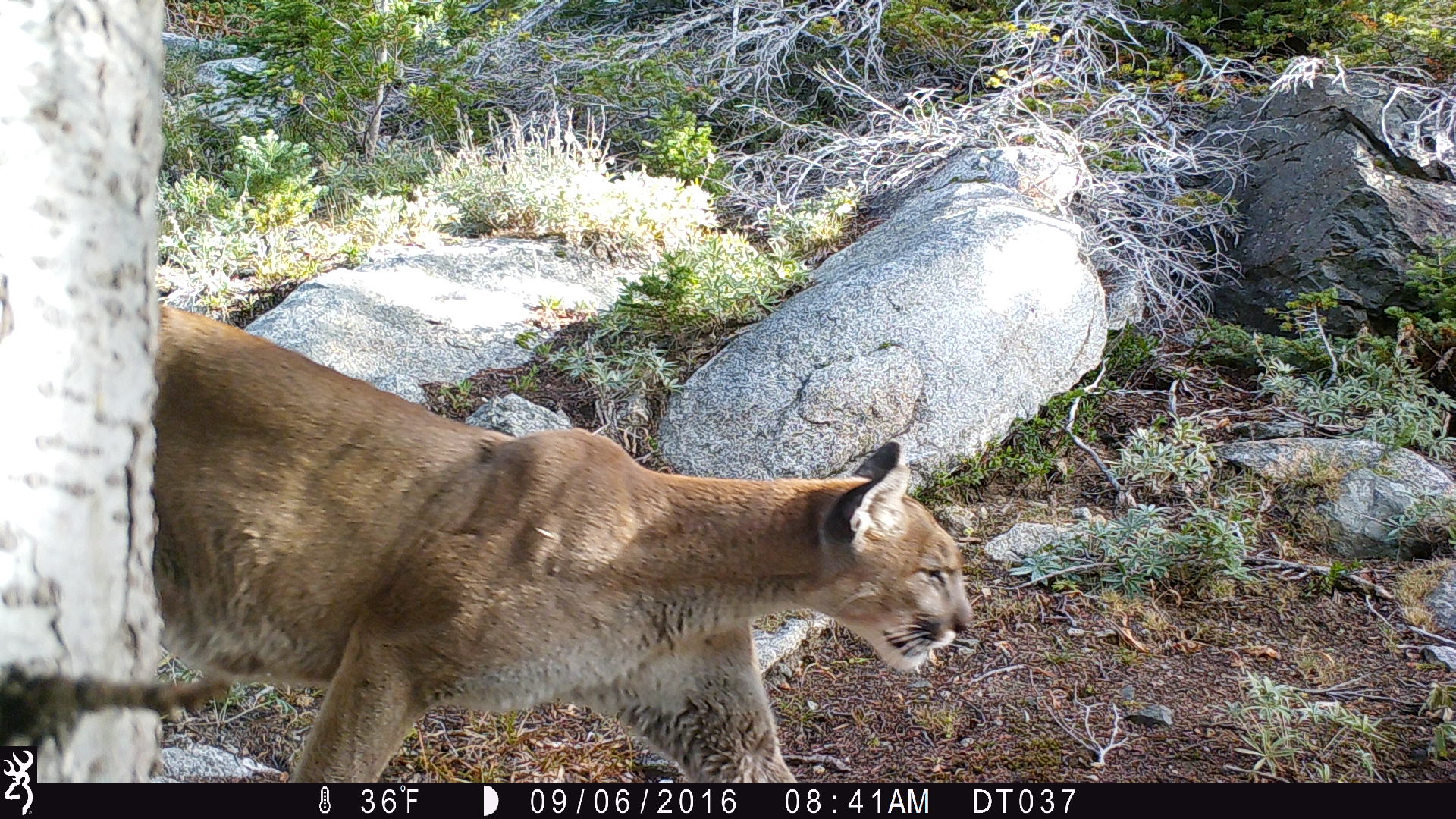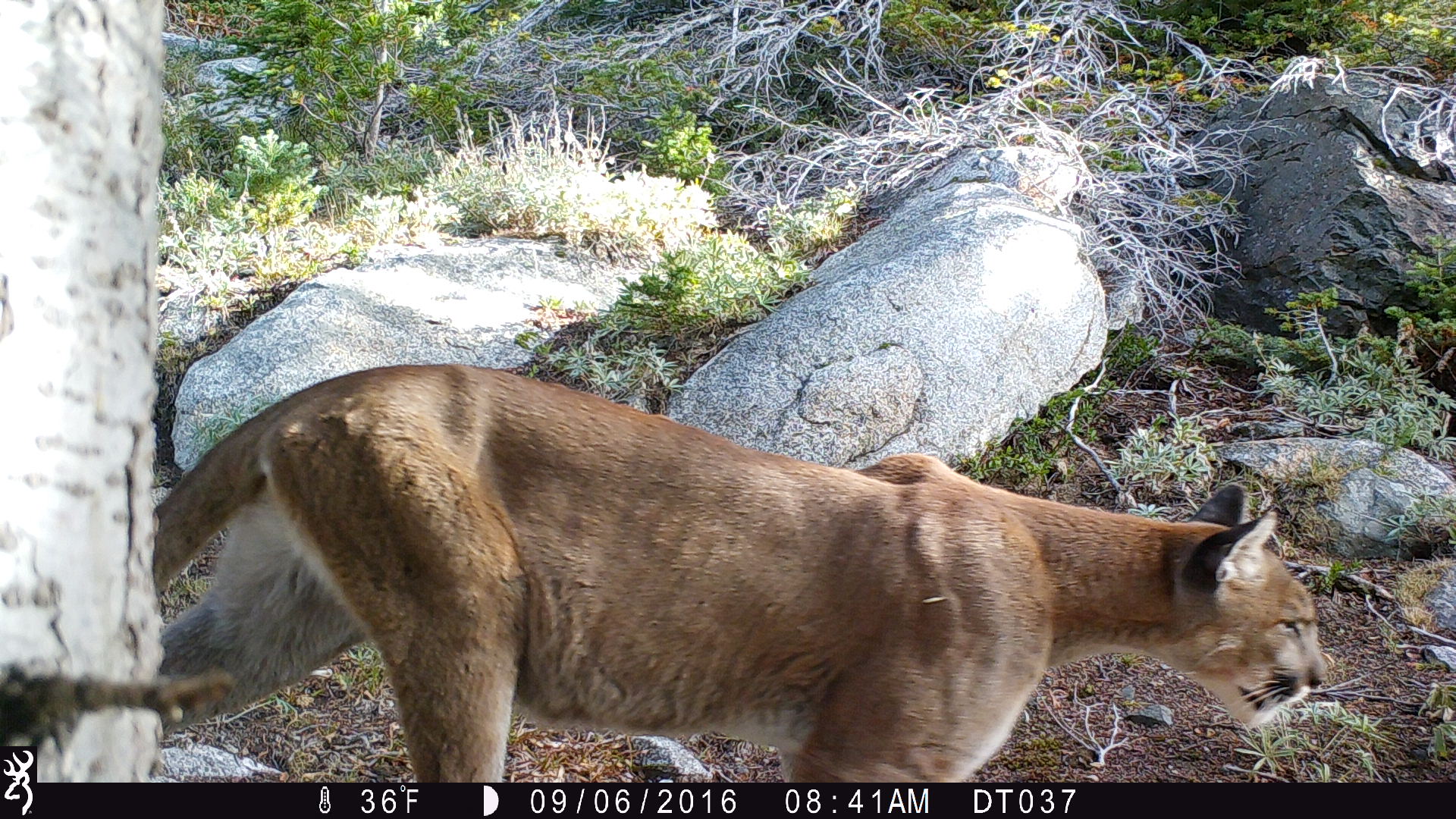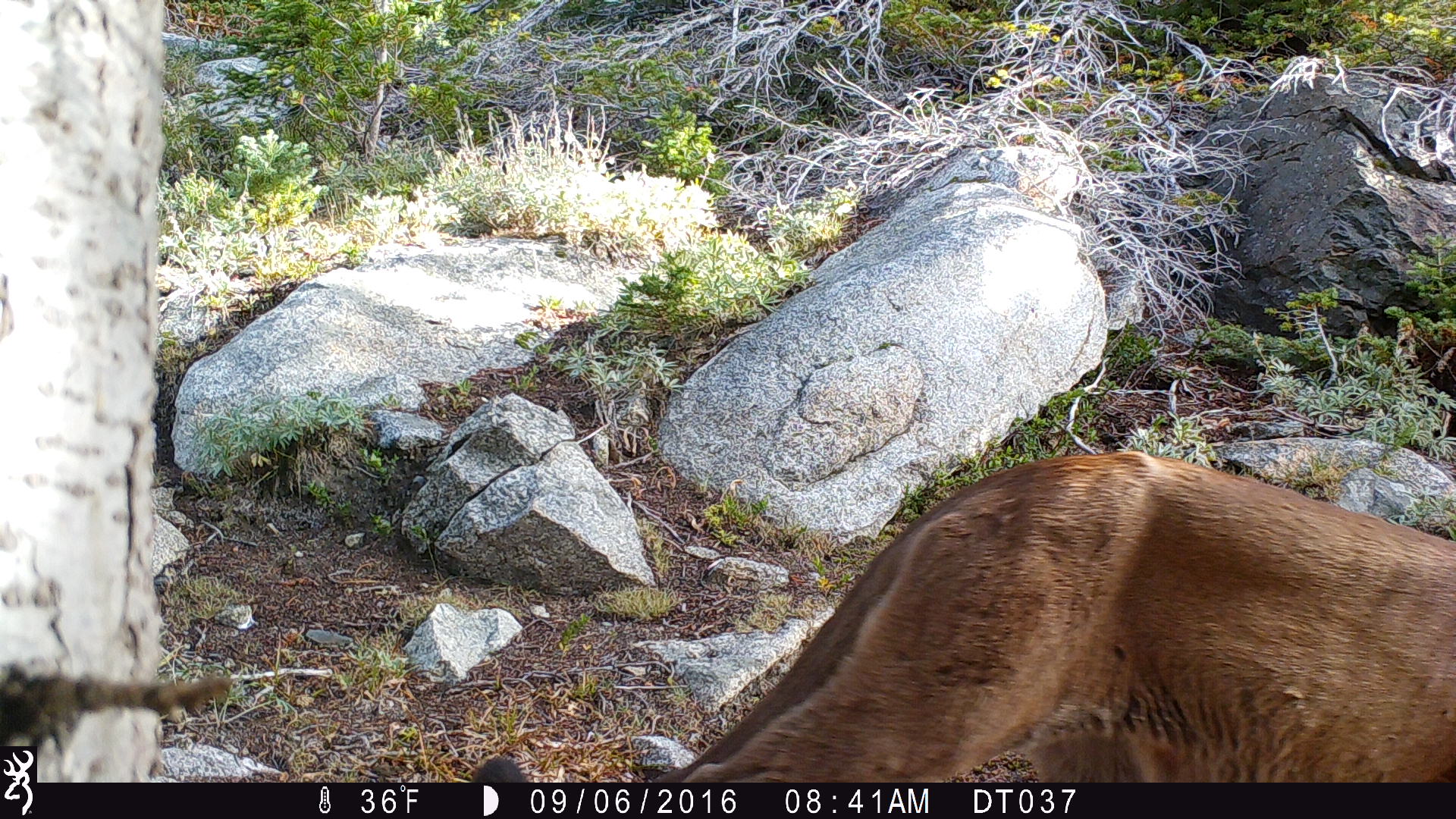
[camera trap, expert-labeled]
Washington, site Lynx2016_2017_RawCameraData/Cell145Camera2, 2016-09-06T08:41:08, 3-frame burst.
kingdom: Animalia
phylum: Chordata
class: Mammalia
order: Carnivora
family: Felidae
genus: Puma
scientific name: Puma concolor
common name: mountain lion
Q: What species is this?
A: Puma concolor (mountain lion).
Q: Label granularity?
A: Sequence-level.